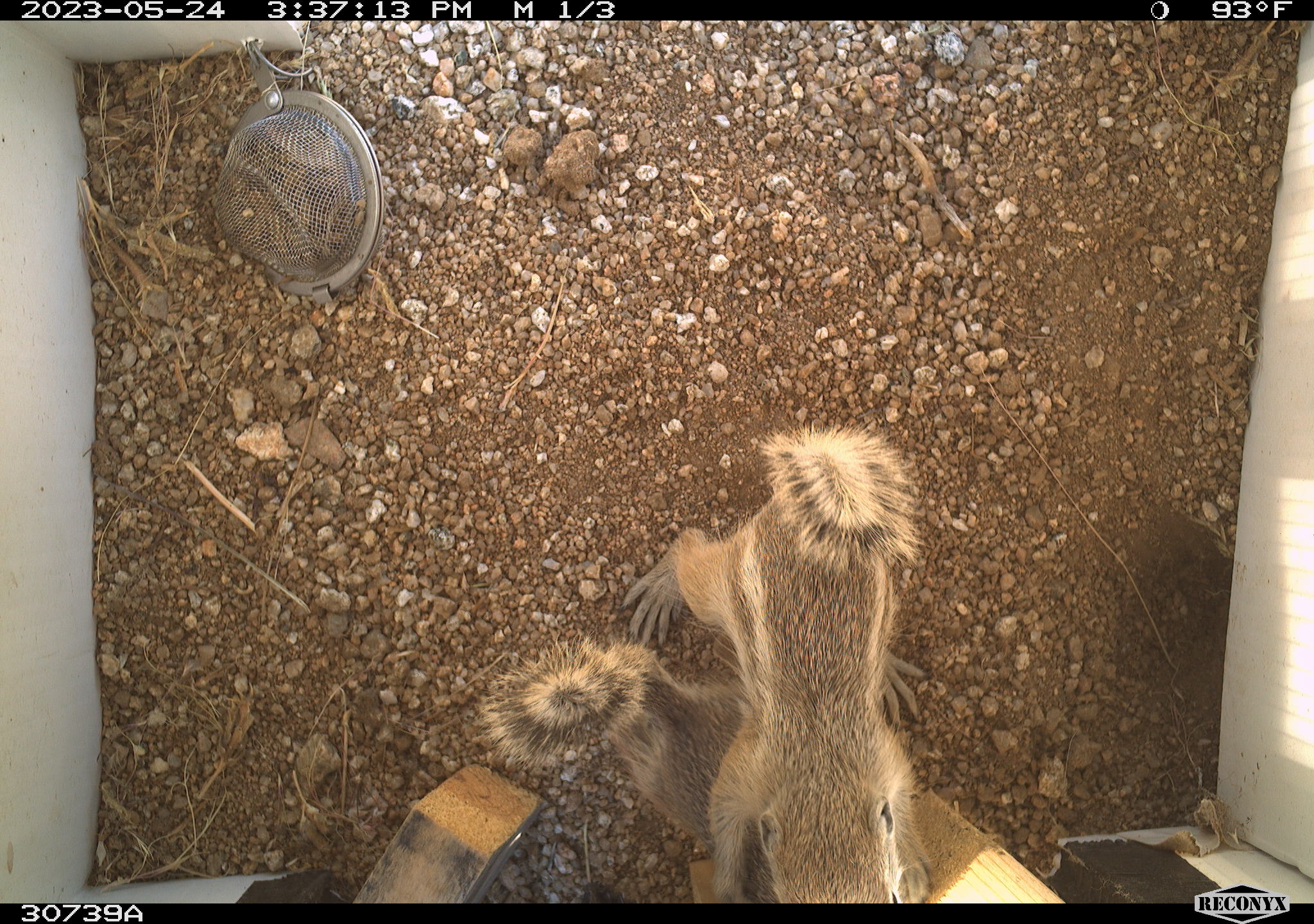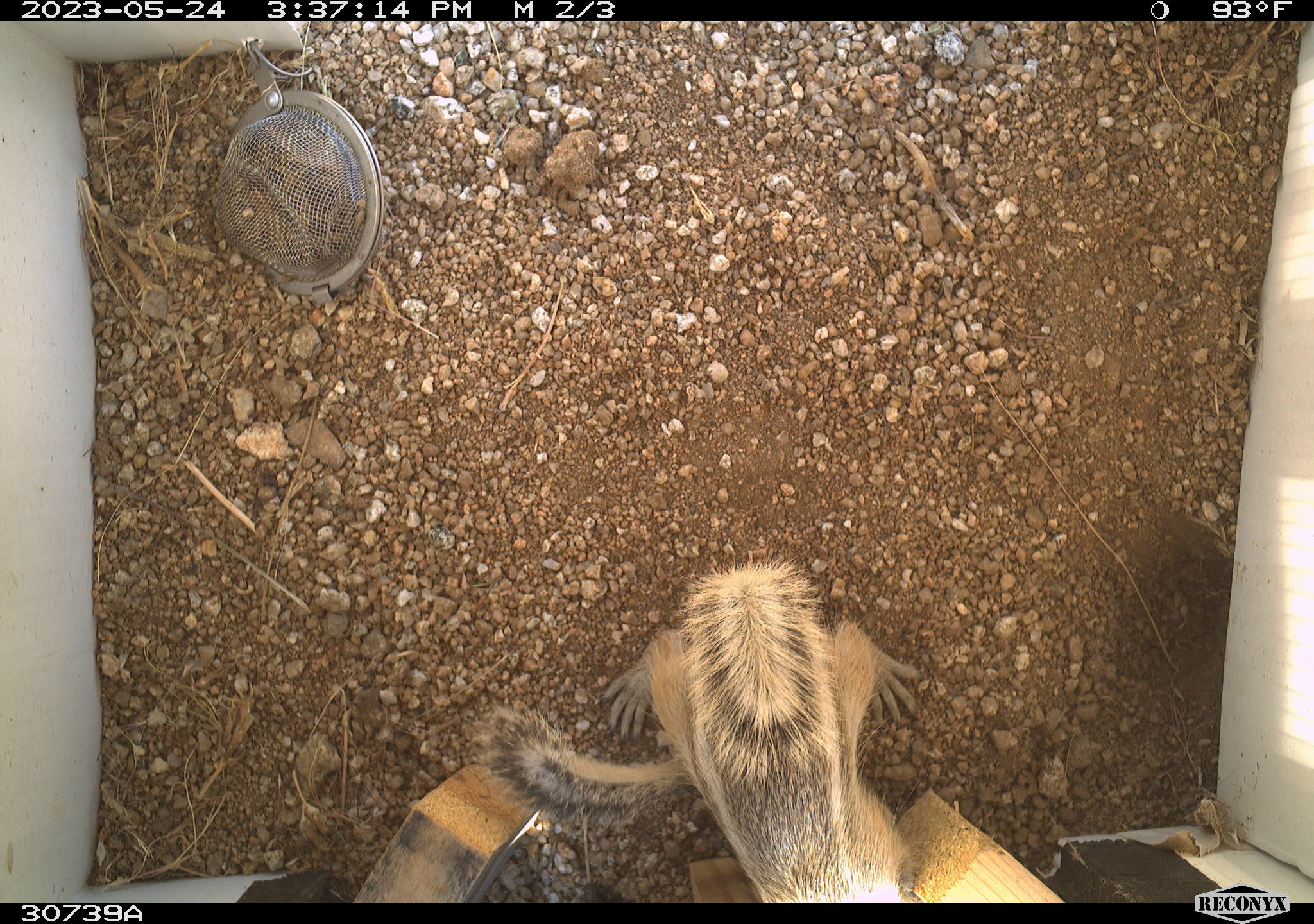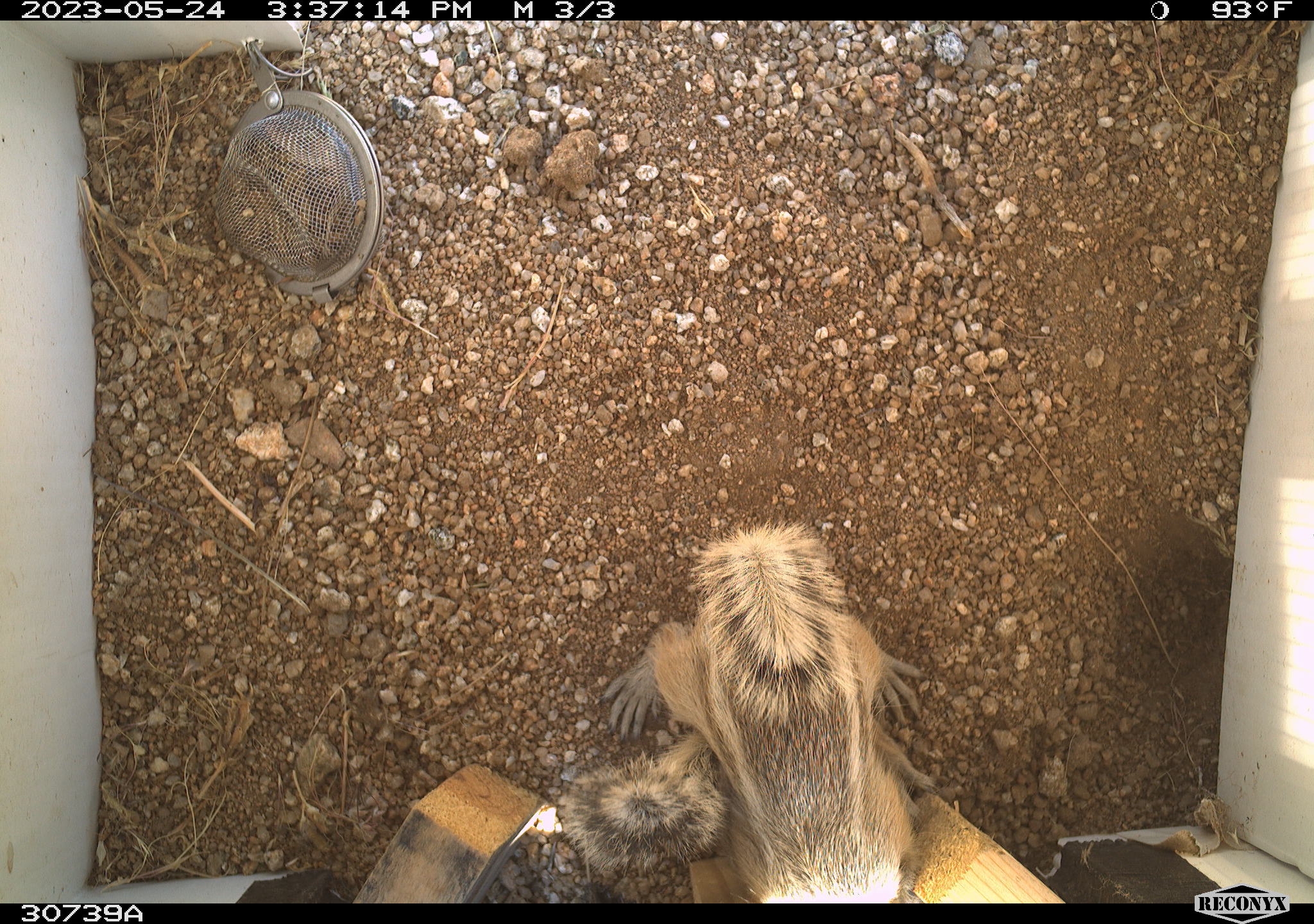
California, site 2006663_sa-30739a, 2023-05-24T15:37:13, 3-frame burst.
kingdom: Animalia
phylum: Chordata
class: Mammalia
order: Rodentia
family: Sciuridae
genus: Ammospermophilus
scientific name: Ammospermophilus leucurus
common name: white-tailed antelope squirrel